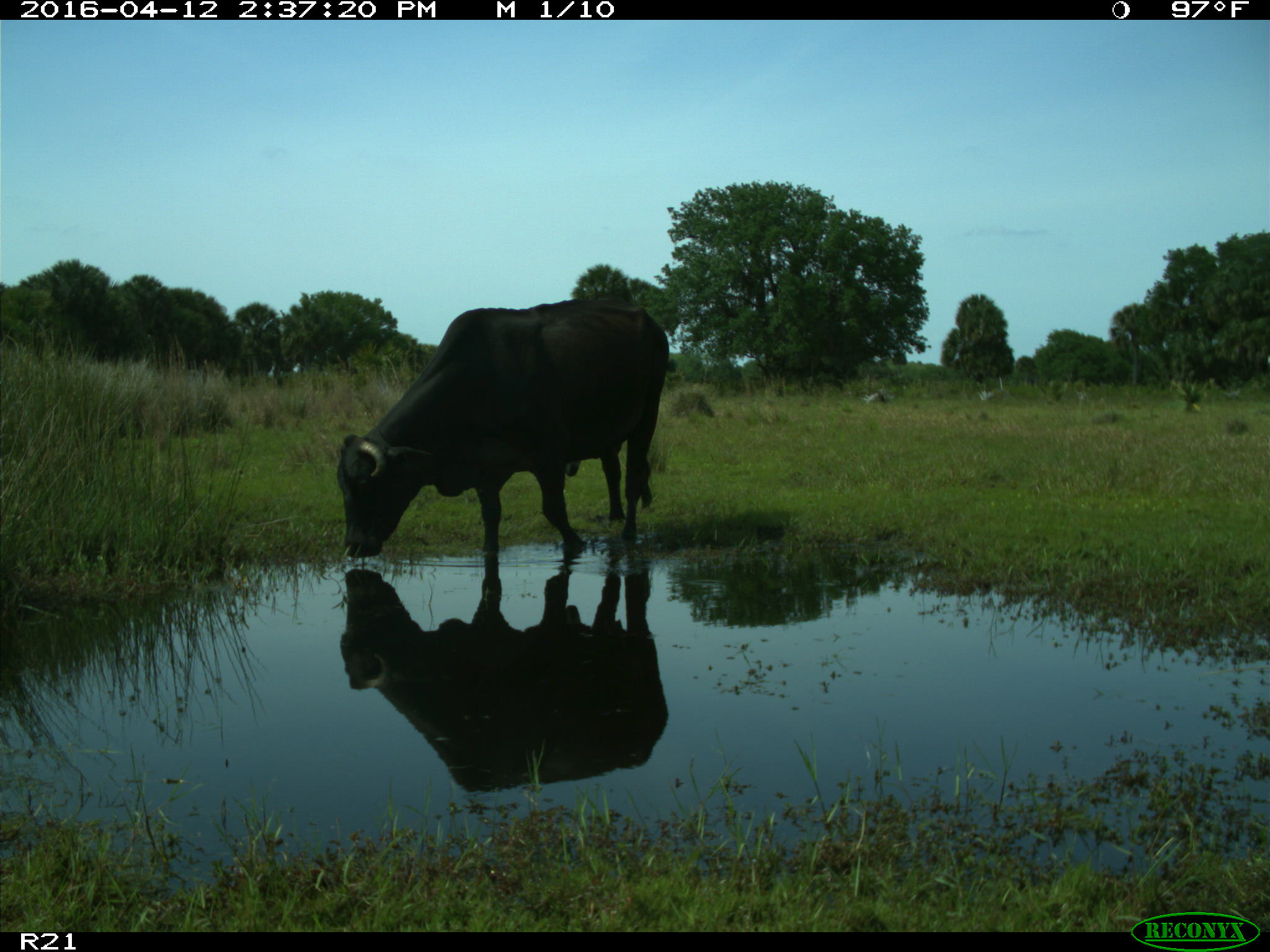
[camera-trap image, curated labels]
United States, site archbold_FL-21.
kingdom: Animalia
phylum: Chordata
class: Mammalia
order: Artiodactyla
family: Bovidae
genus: Bos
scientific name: Bos taurus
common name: domestic cow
Bos taurus (domestic cow).